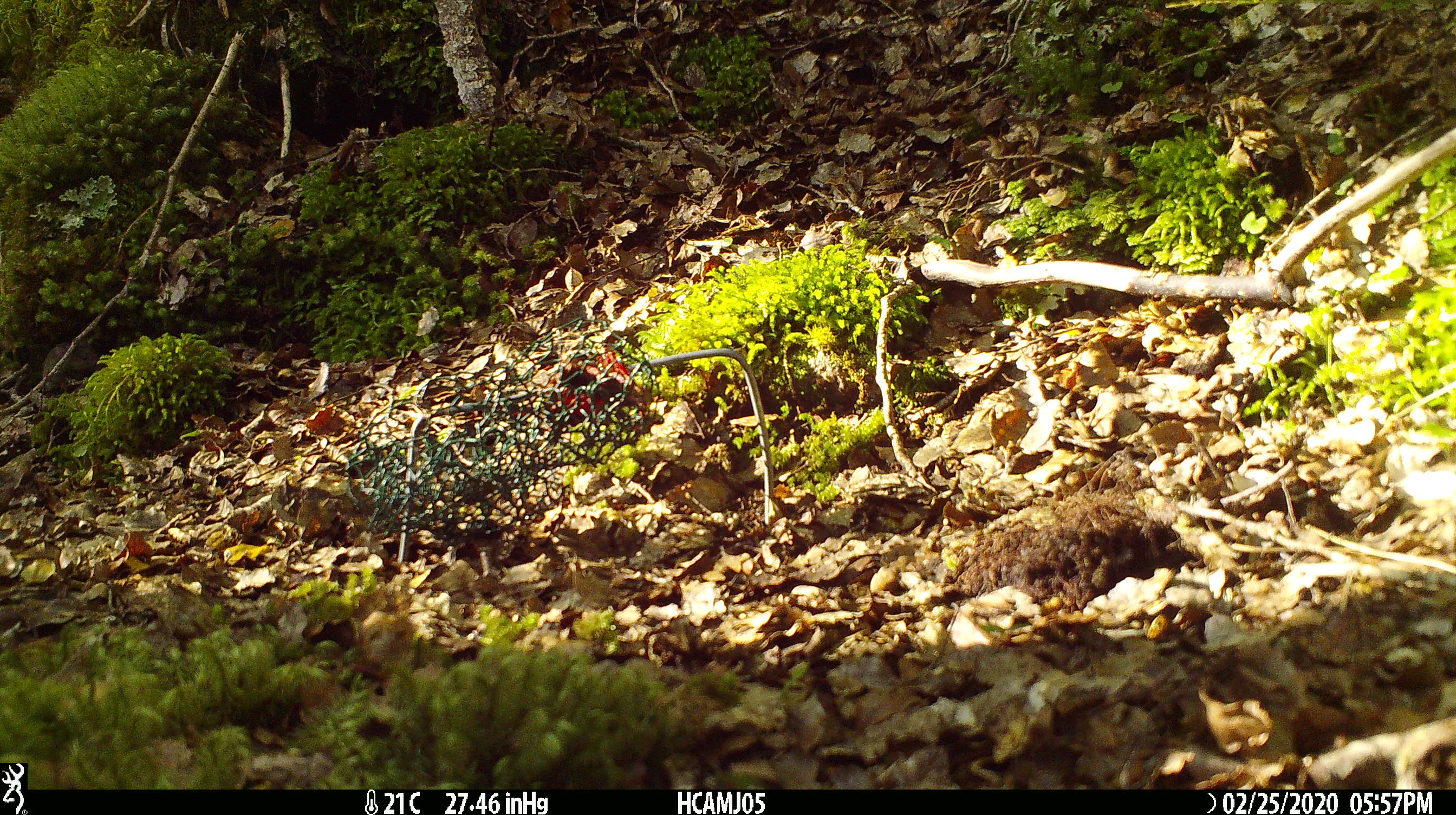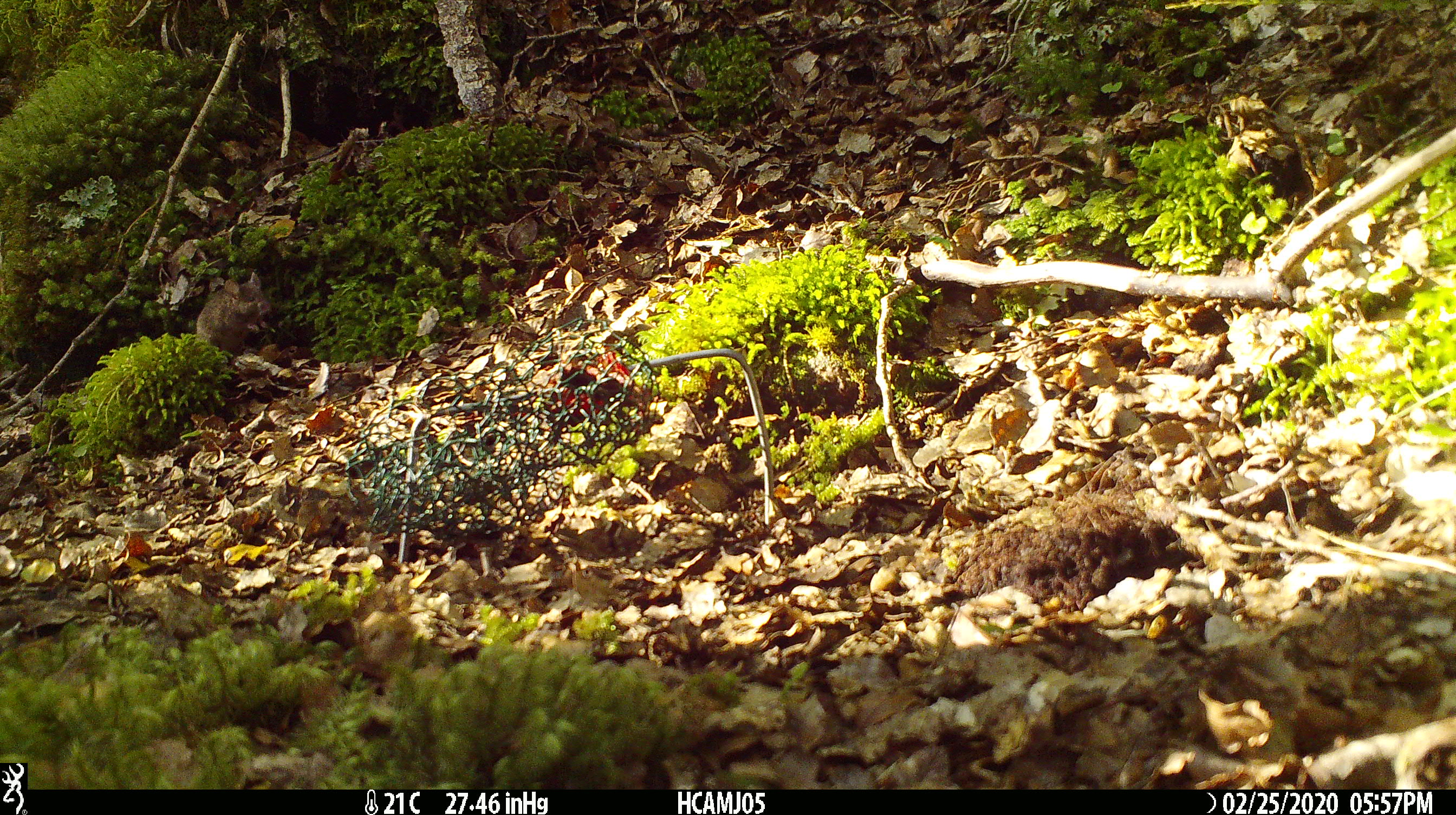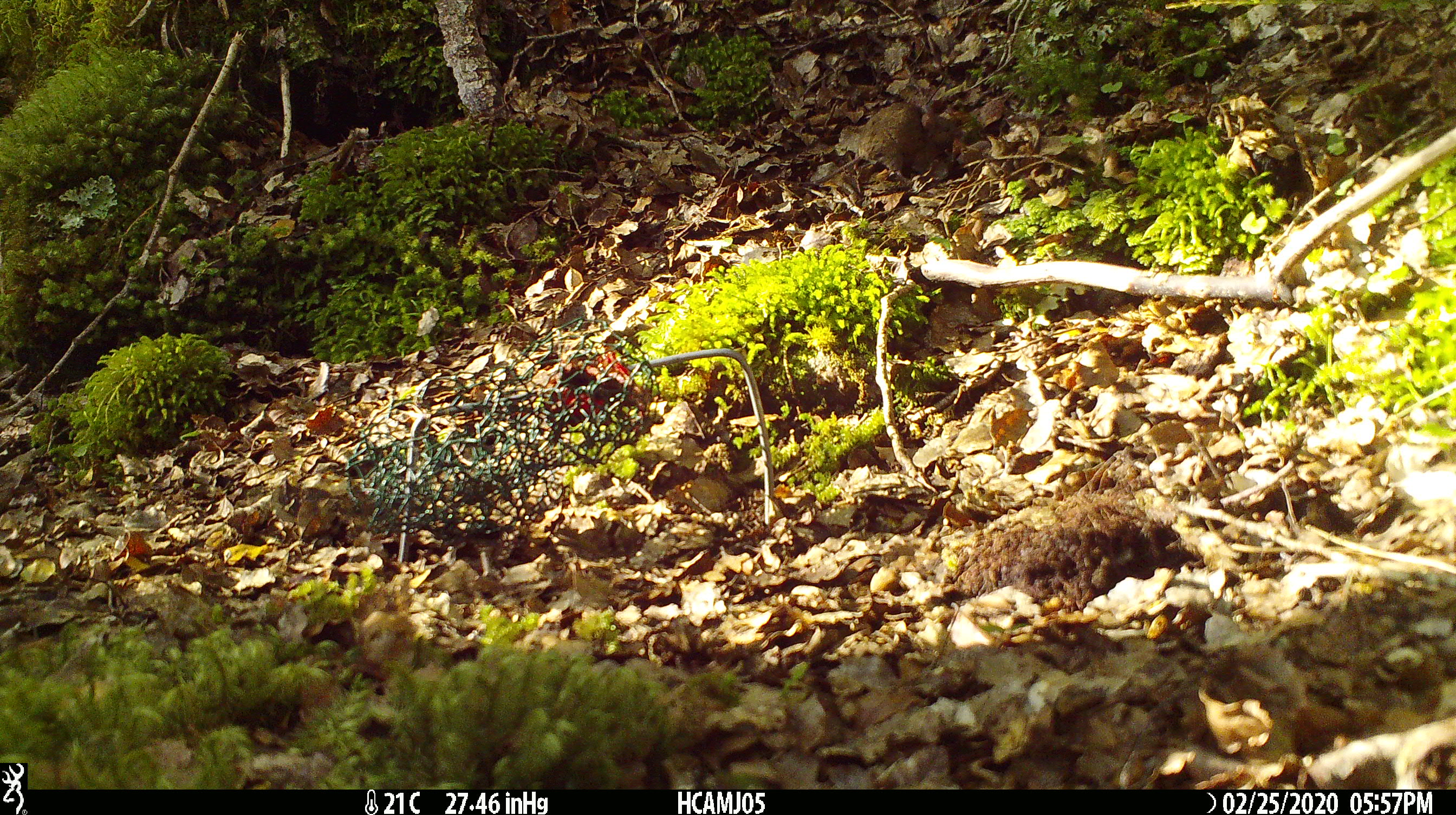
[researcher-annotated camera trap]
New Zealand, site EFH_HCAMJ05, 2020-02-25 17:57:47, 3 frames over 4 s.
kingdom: Animalia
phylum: Chordata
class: Mammalia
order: Rodentia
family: Muridae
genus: Mus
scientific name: Mus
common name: mouse